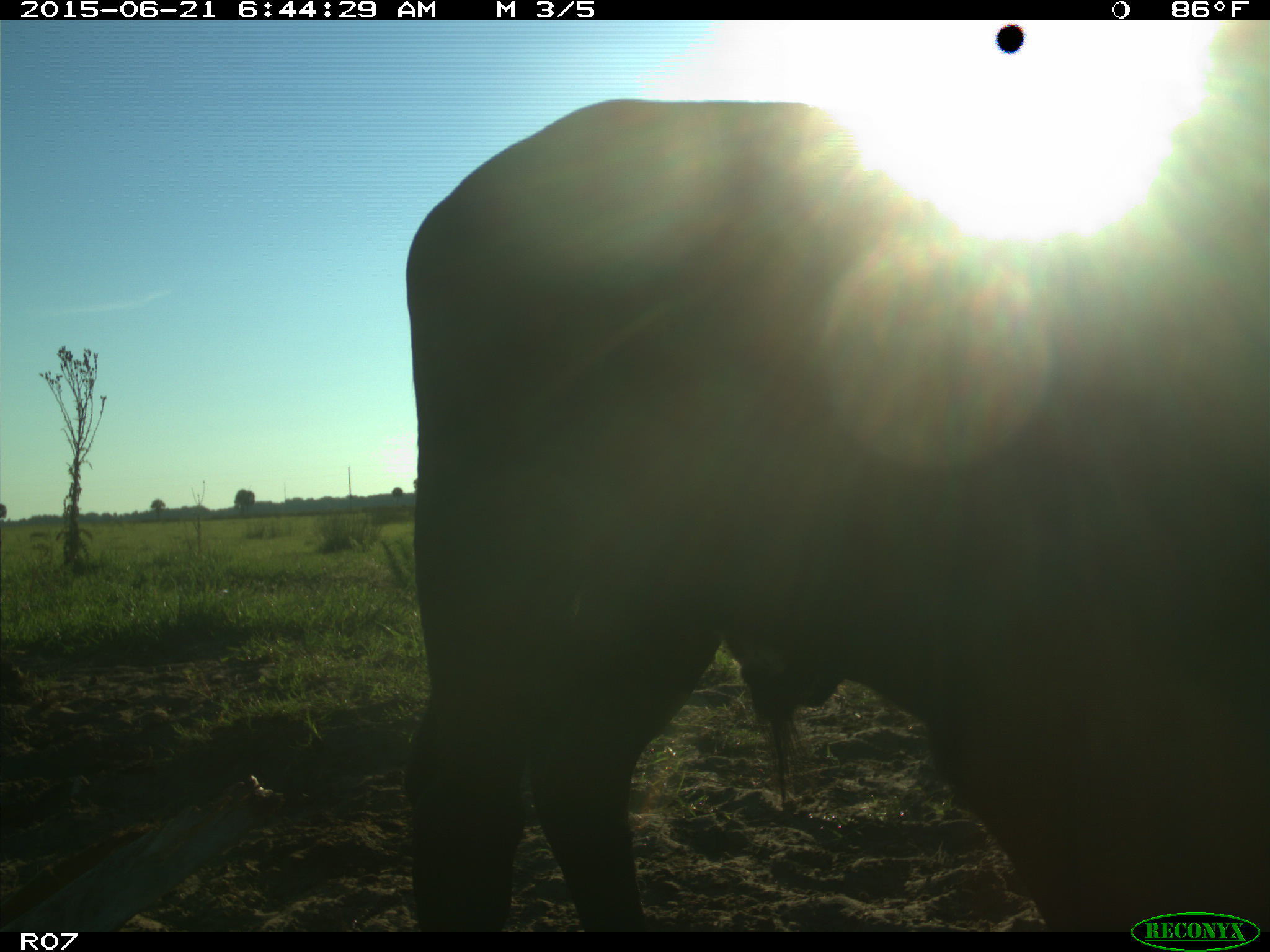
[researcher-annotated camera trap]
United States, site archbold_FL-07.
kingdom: Animalia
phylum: Chordata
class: Mammalia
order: Artiodactyla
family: Bovidae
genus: Bos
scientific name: Bos taurus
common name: domestic cow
Bos taurus (domestic cow).